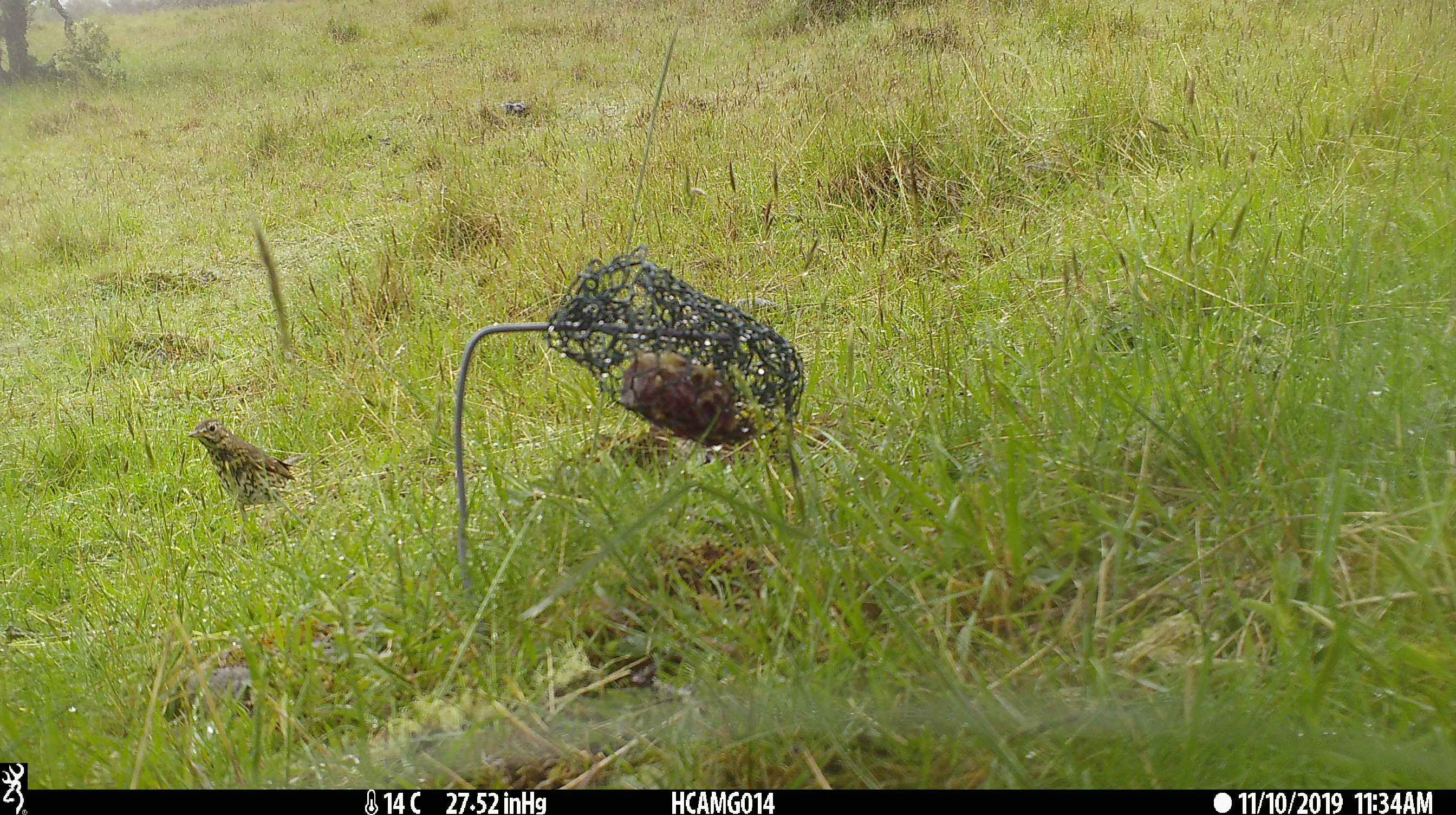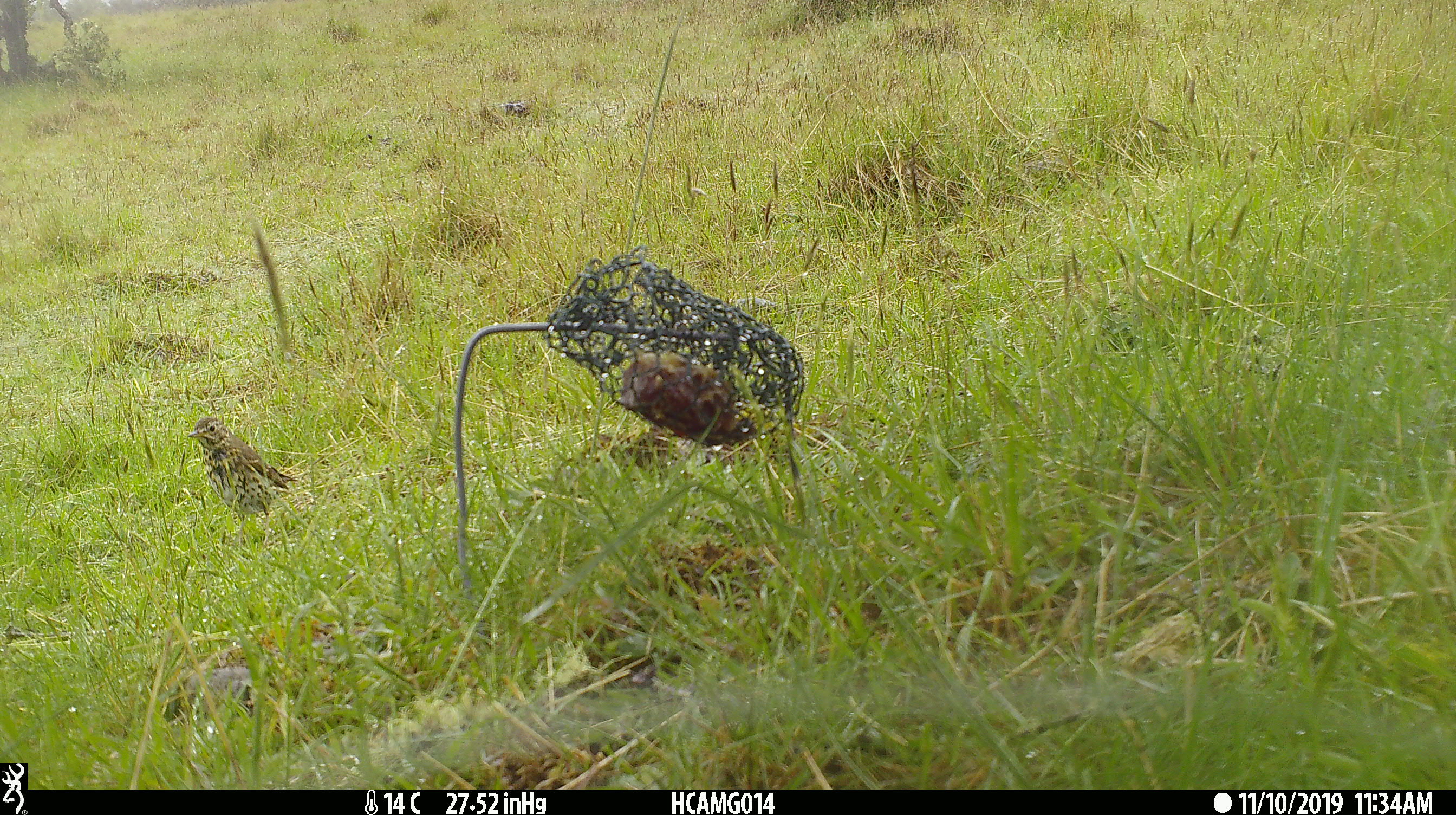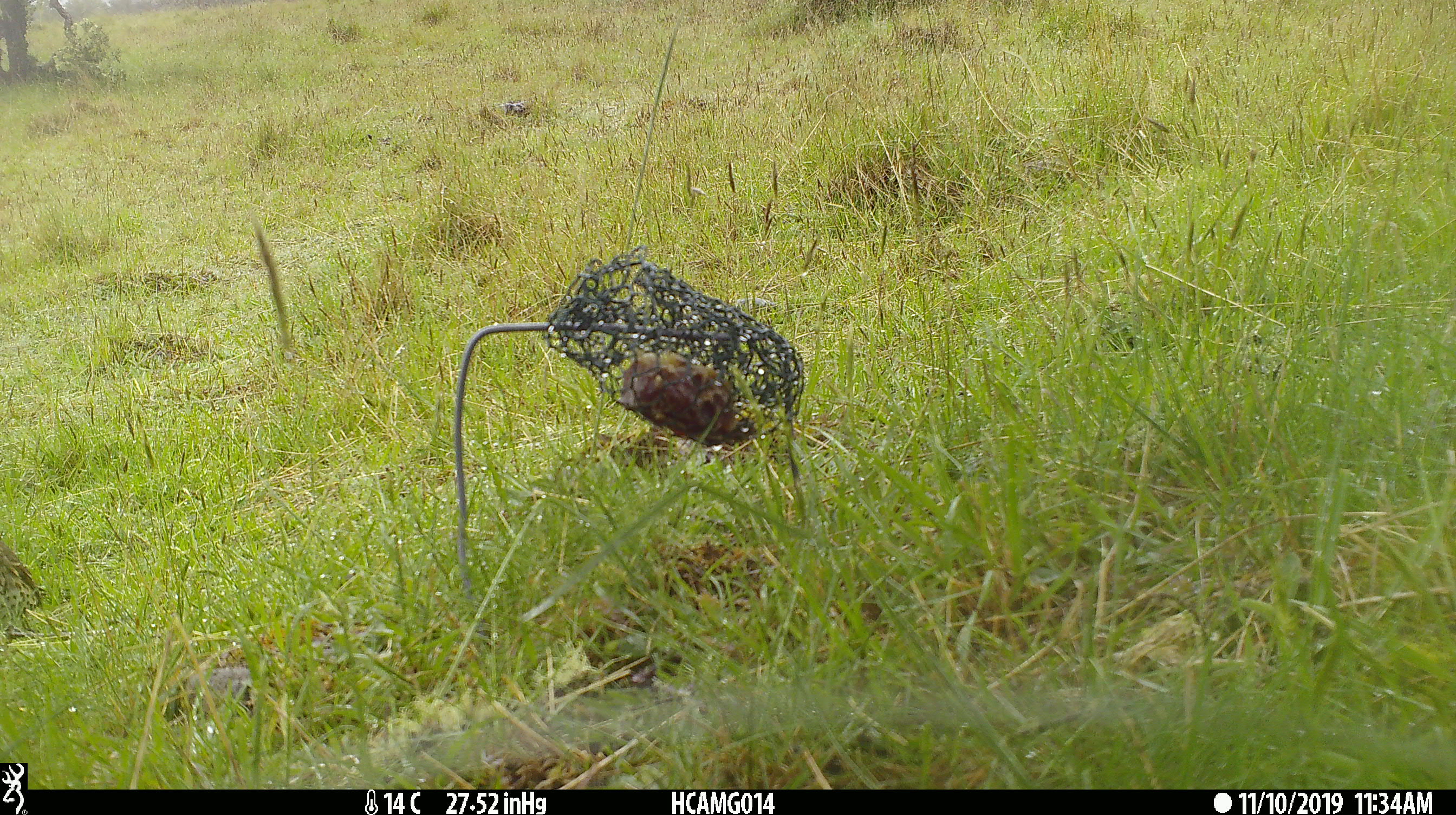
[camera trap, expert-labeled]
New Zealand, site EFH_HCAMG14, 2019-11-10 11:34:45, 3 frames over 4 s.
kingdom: Animalia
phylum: Chordata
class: Aves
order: Passeriformes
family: Turdidae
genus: Turdus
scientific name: Turdus philomelos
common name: song thrush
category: thrush